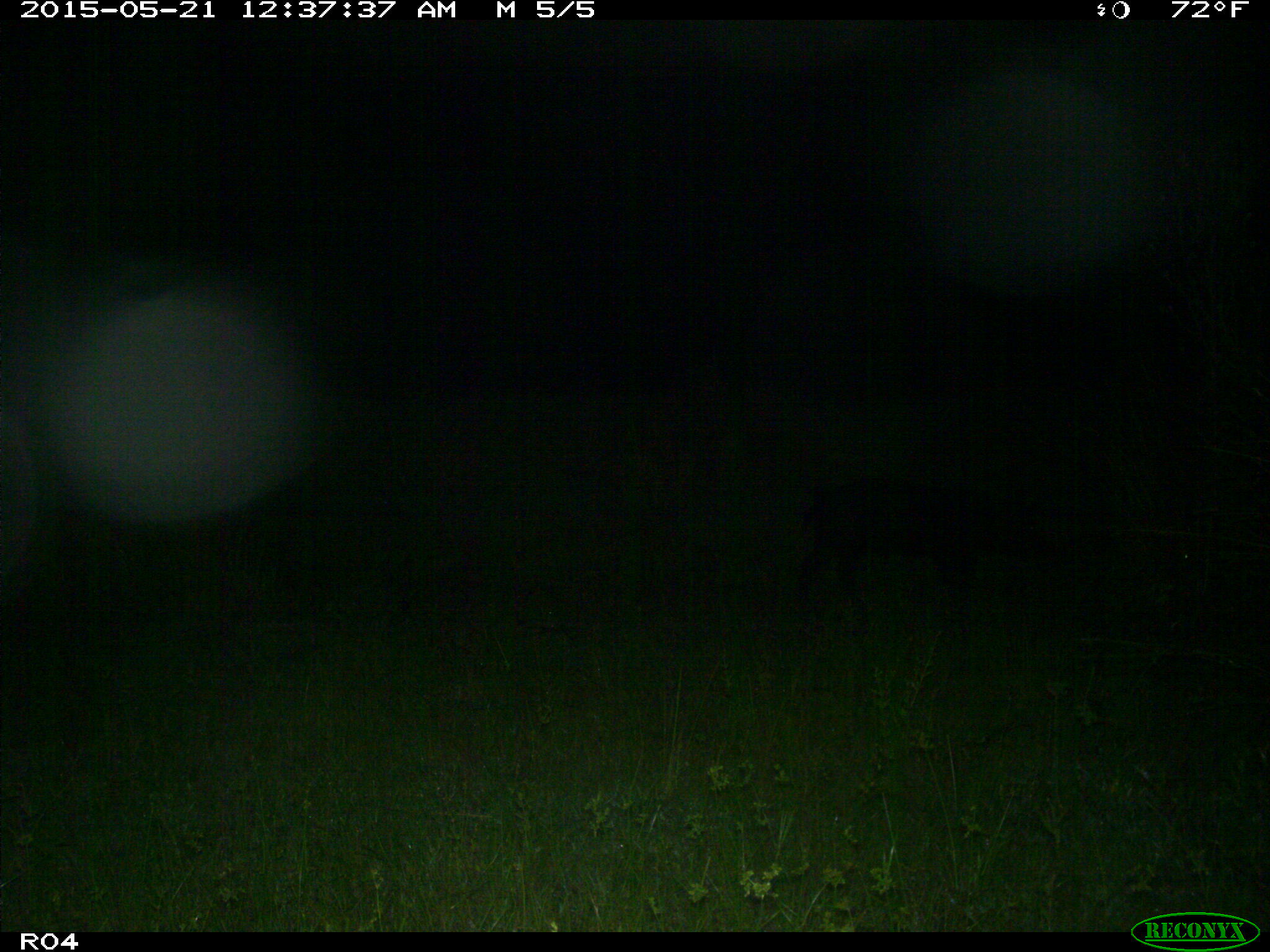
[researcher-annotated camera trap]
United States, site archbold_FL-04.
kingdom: Animalia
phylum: Chordata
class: Mammalia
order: Artiodactyla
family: Suidae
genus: Sus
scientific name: Sus scrofa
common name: wild boar